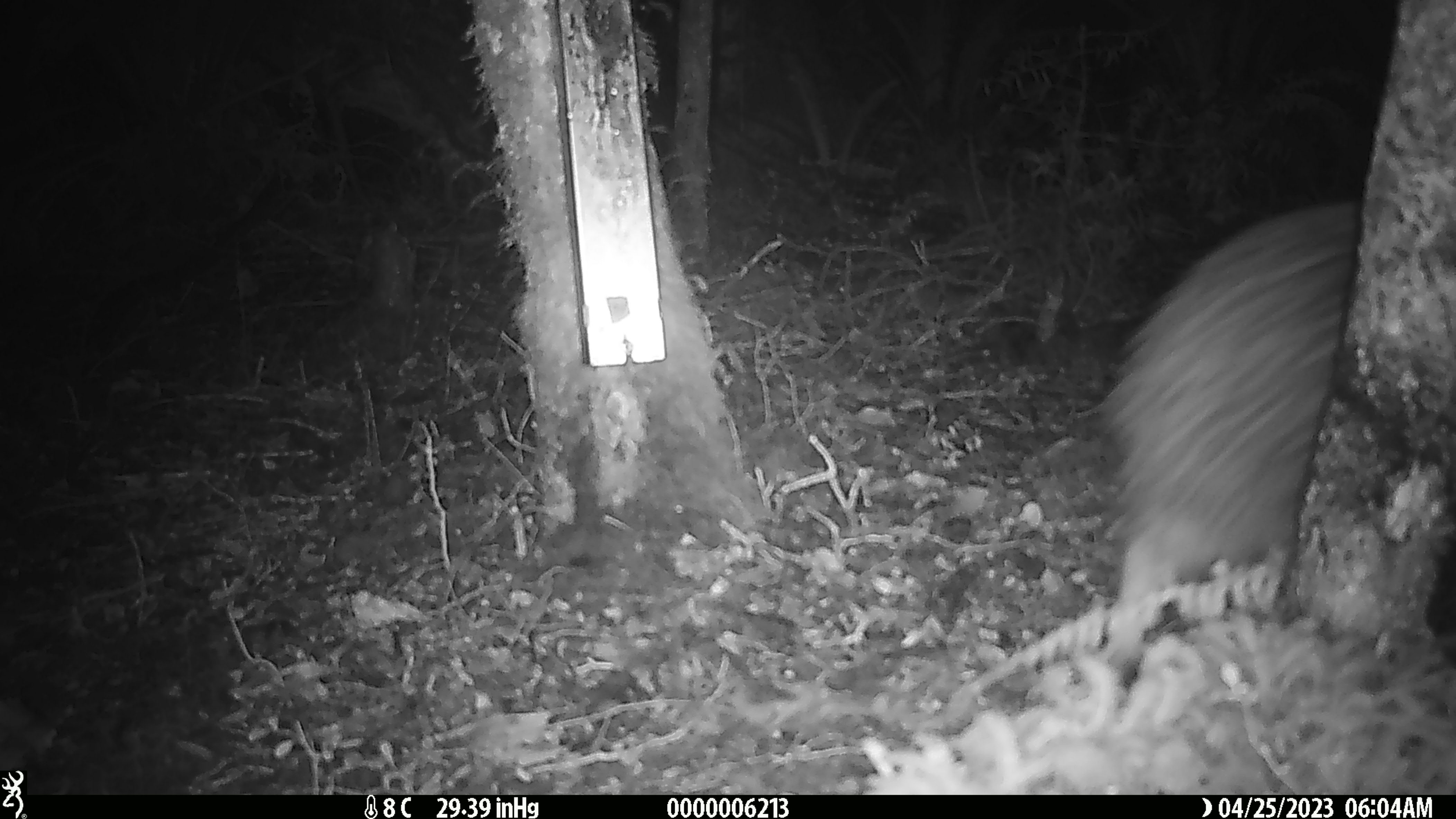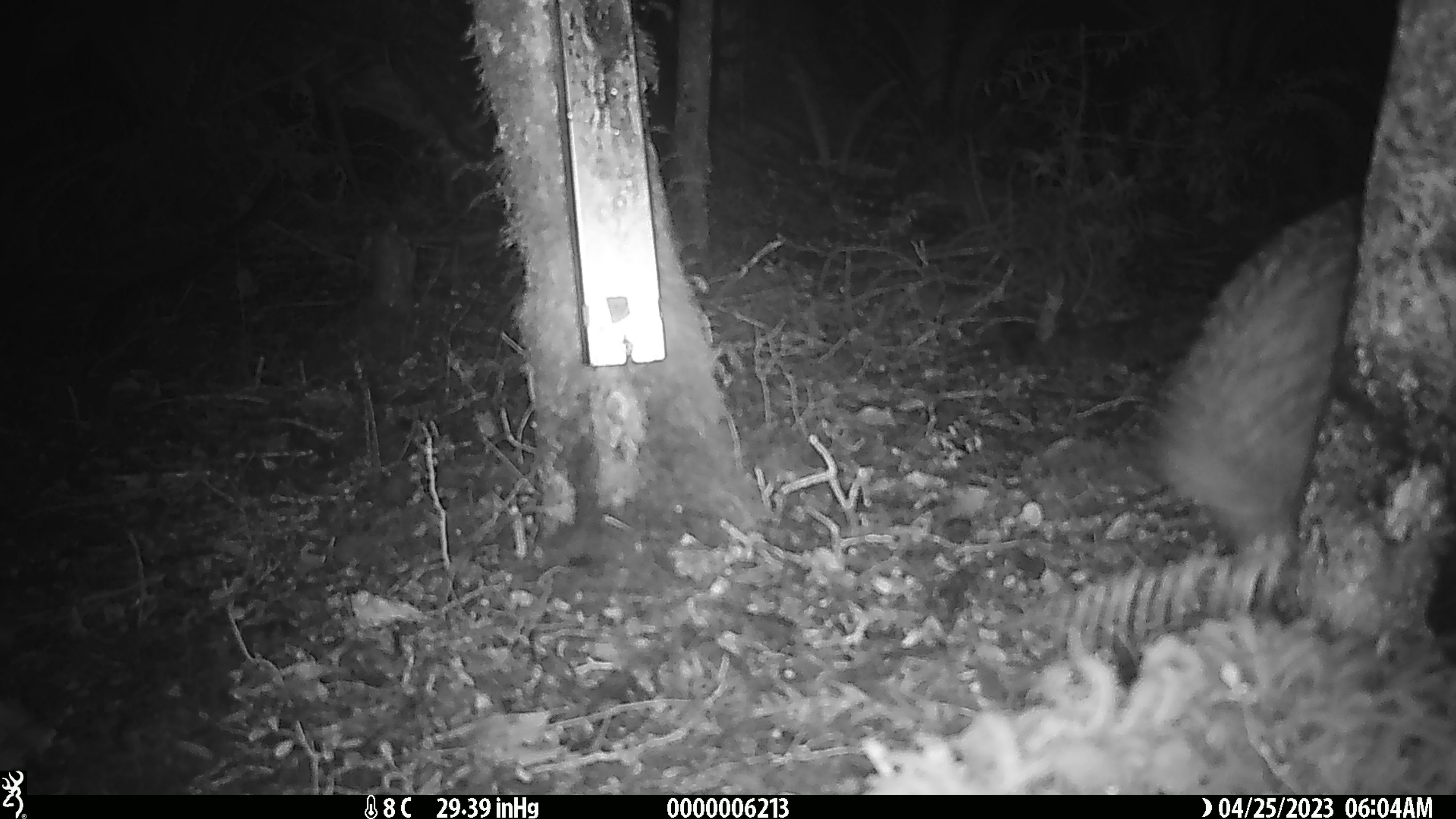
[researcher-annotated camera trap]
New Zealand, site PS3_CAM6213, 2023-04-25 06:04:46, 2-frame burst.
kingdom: Animalia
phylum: Chordata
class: Aves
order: Apterygiformes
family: Apterygidae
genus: Apteryx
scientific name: Apteryx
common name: kiwi